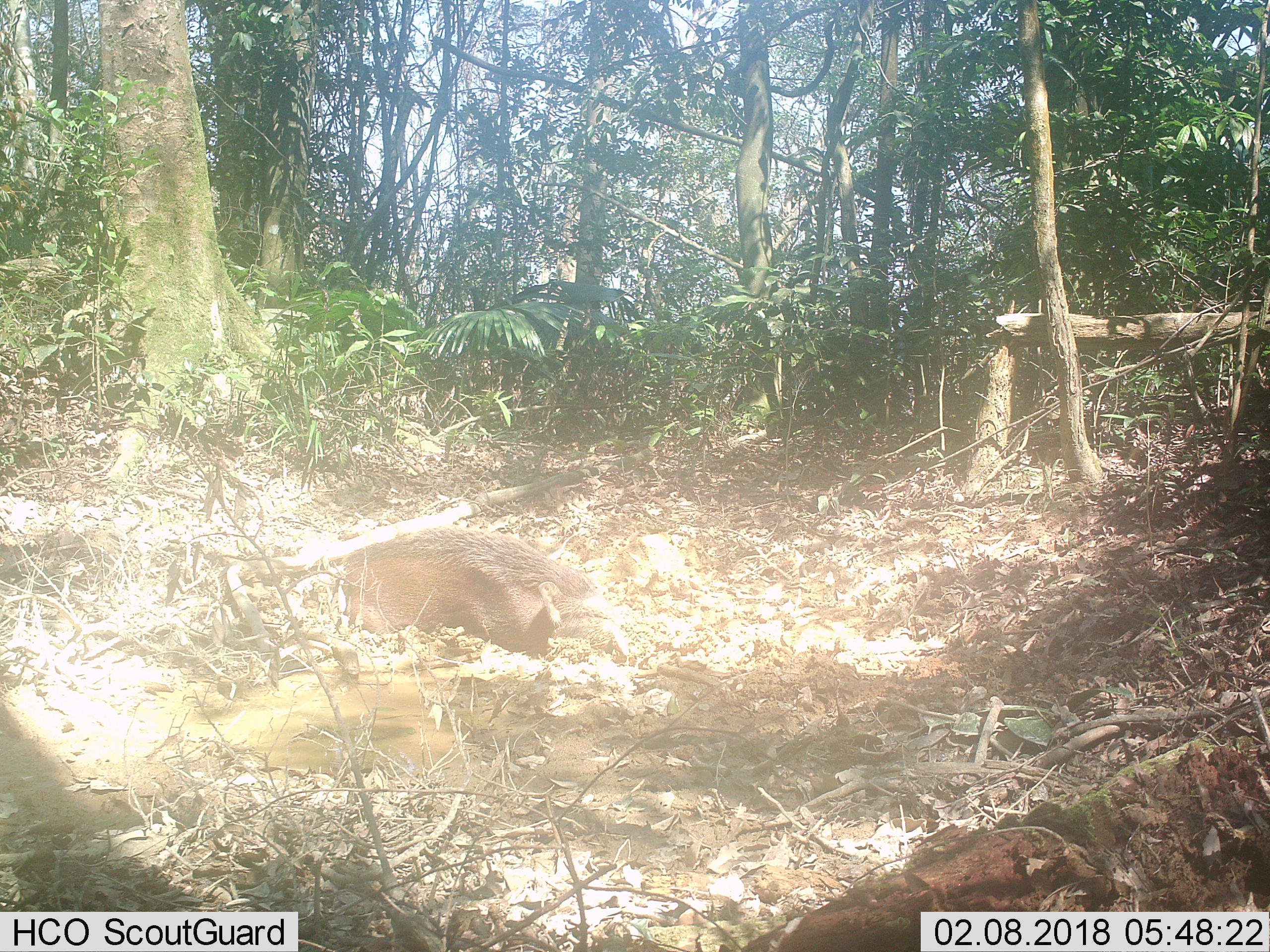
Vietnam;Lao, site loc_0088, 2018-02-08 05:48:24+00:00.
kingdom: Animalia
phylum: Chordata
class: Mammalia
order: Artiodactyla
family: Suidae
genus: Sus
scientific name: Sus scrofa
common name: eurasian wild pig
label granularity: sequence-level